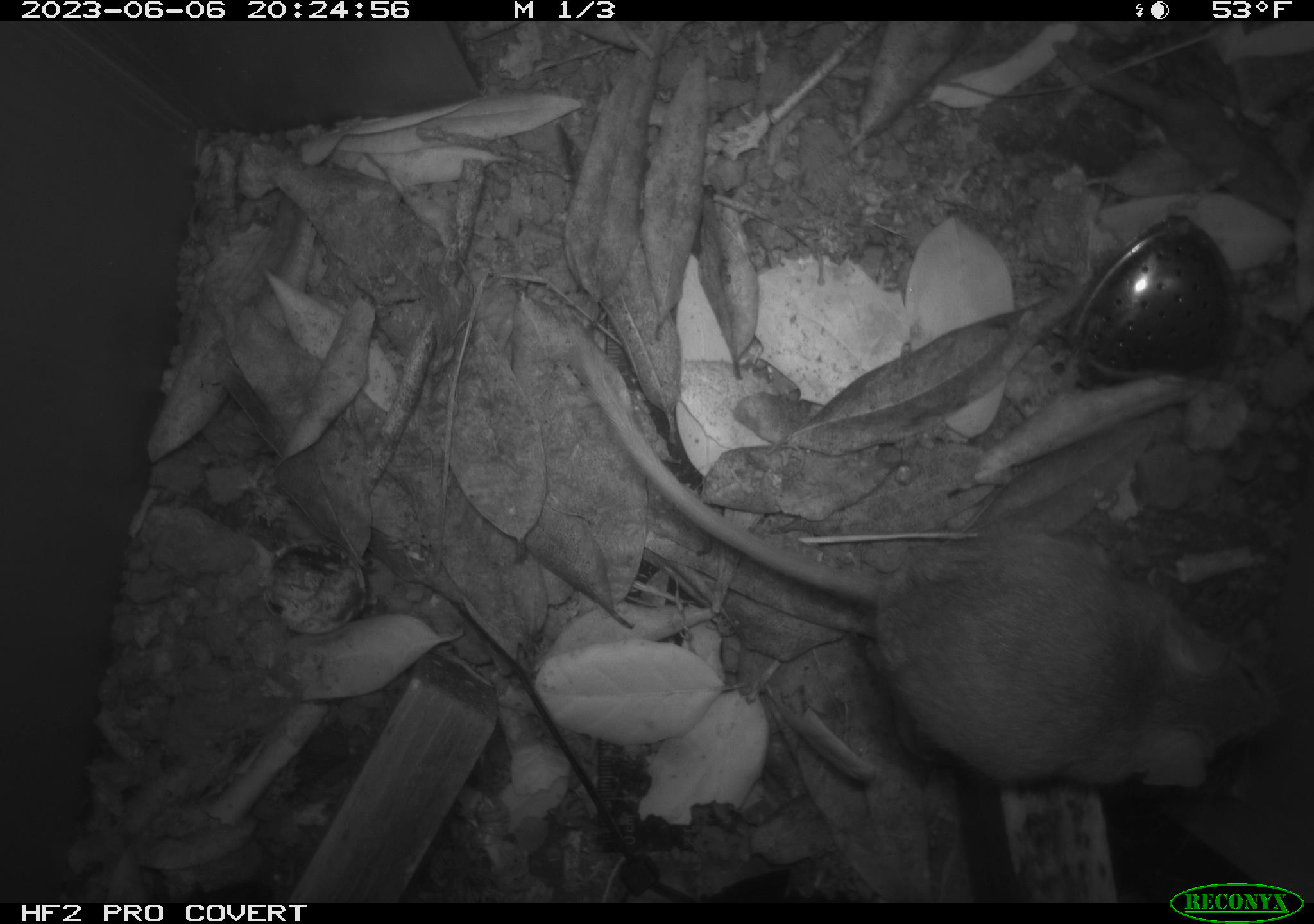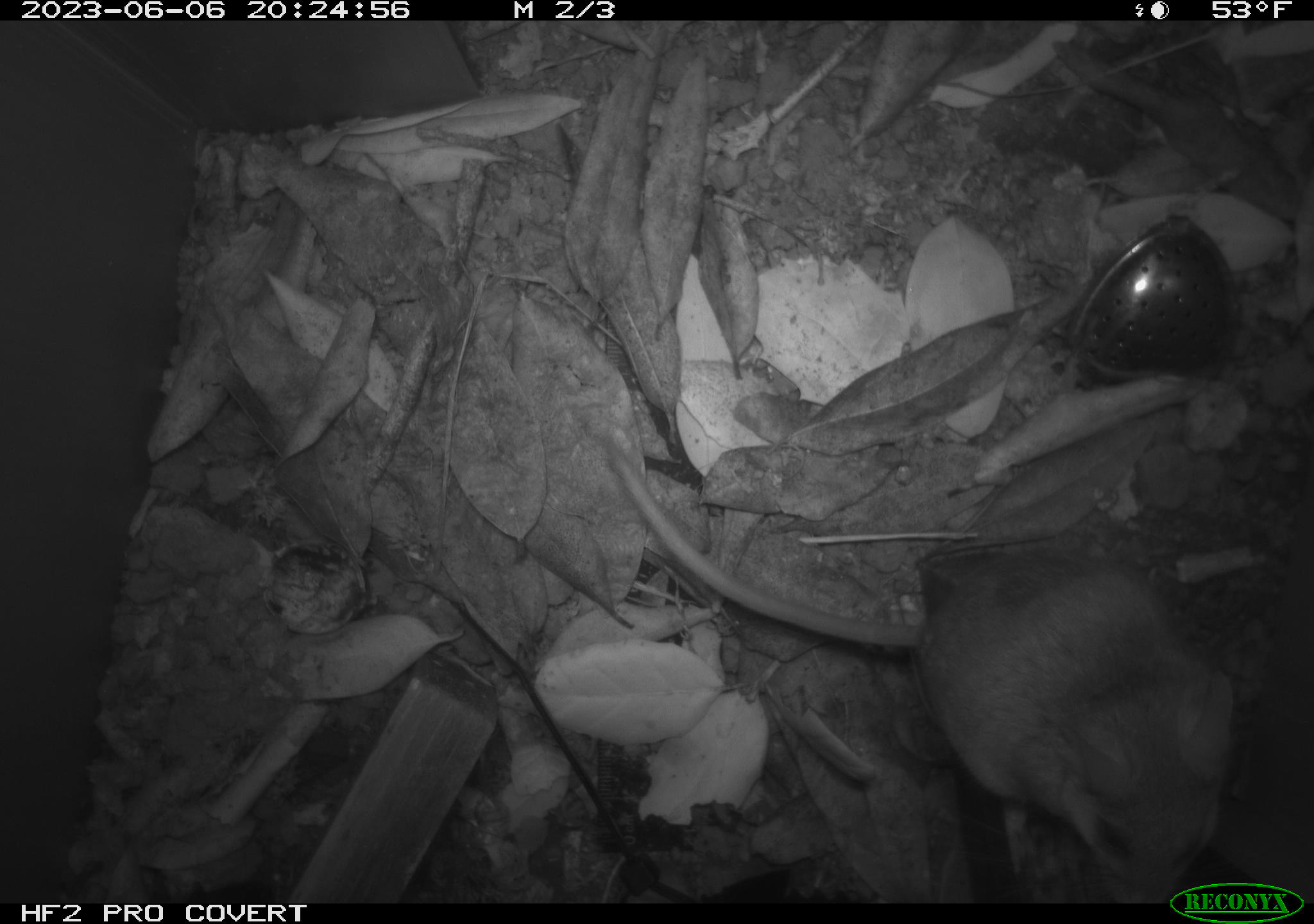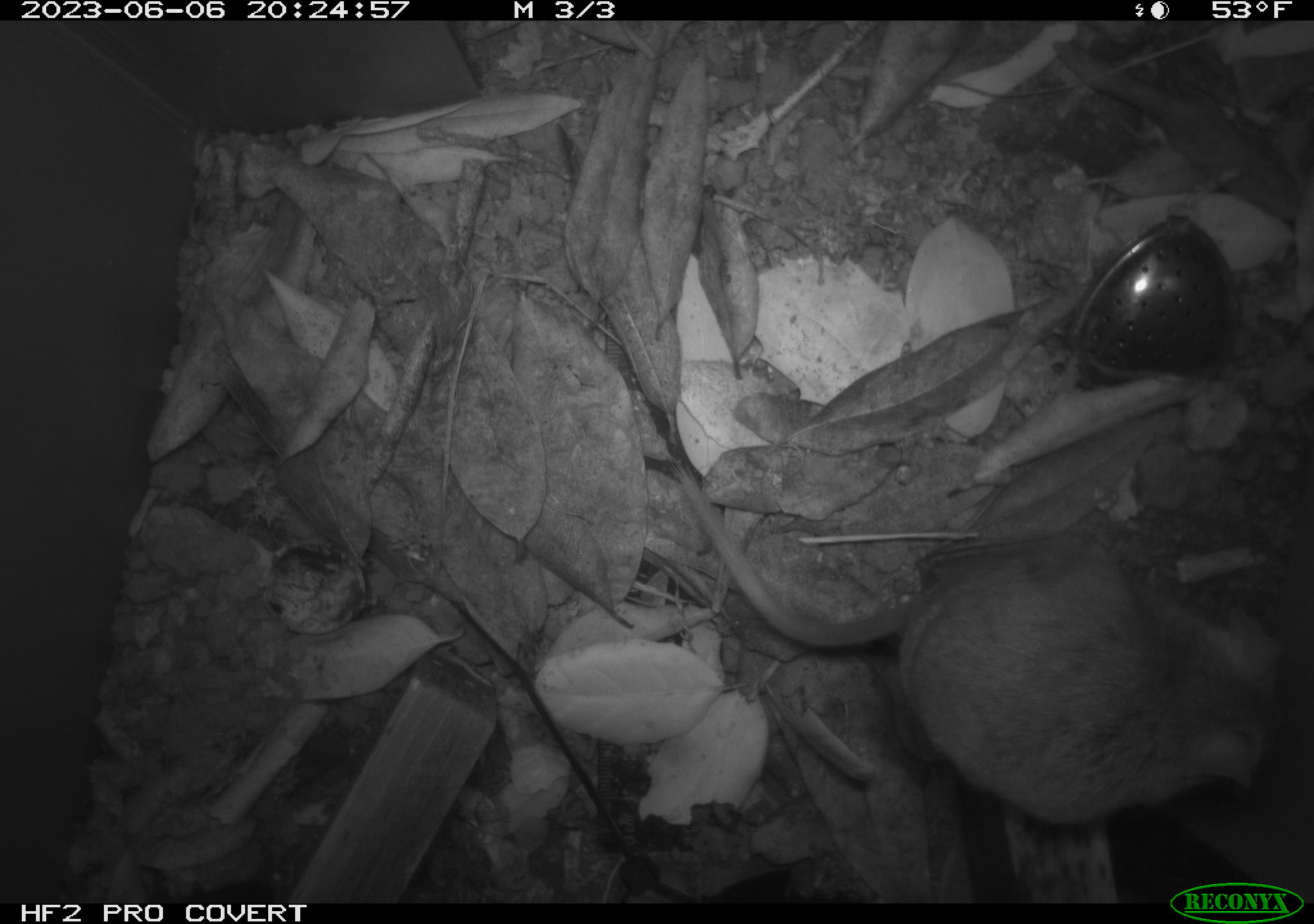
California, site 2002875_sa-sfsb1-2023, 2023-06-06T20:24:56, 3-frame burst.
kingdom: Animalia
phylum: Chordata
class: Mammalia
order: Rodentia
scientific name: Rodentia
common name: mouse species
Mouse species (Rodentia).